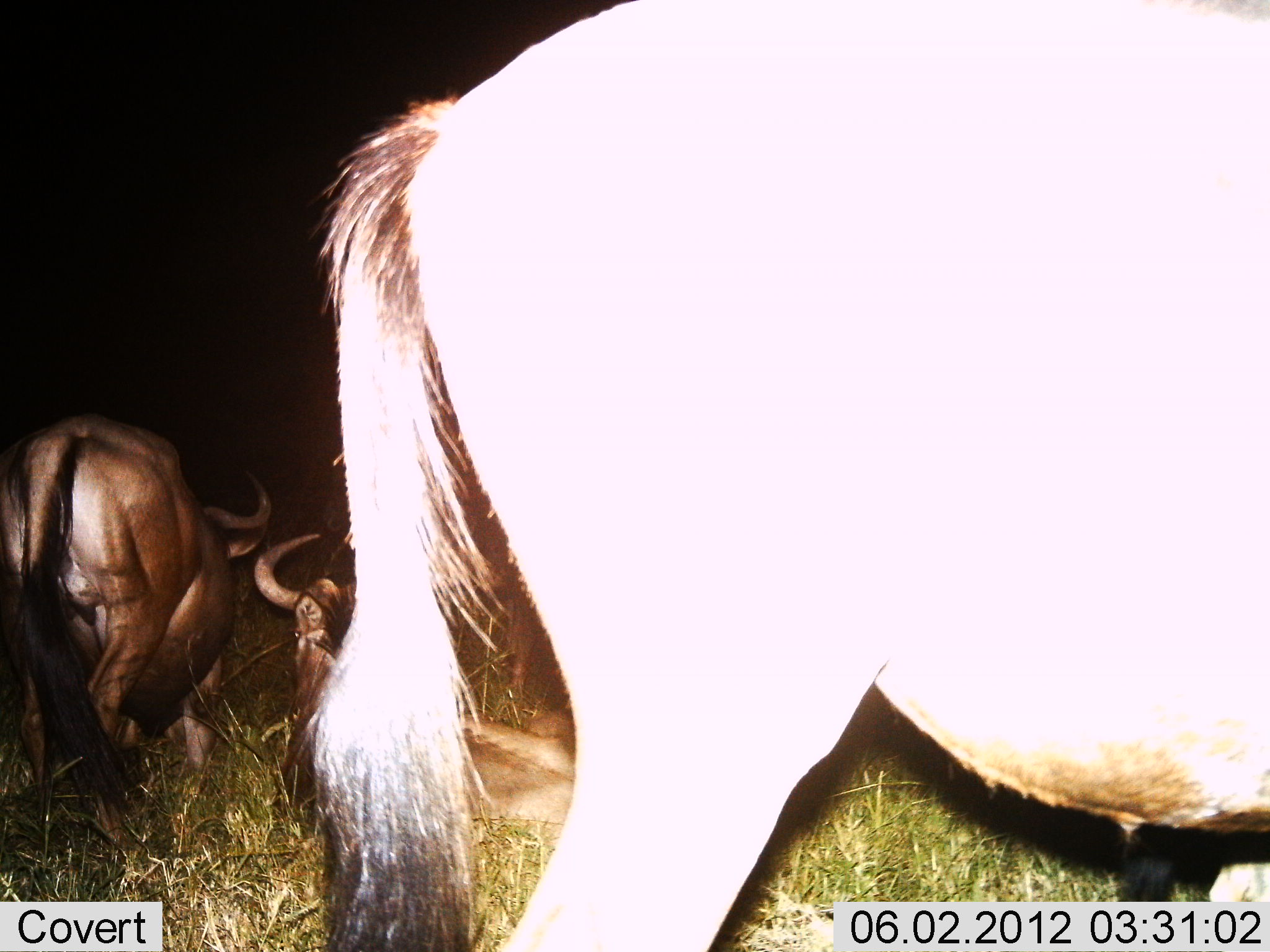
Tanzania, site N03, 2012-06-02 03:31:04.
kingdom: Animalia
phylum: Chordata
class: Mammalia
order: Artiodactyla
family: Bovidae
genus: Connochaetes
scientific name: Connochaetes taurinus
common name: blue wildebeest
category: wildebeest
Wildebeest (blue wildebeest) (Connochaetes taurinus), count 3. Behavior (volunteer vote fractions): standing 90%, resting 90%, moving 10%, interacting 0%. Young present (vote fraction): 10%. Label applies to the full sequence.